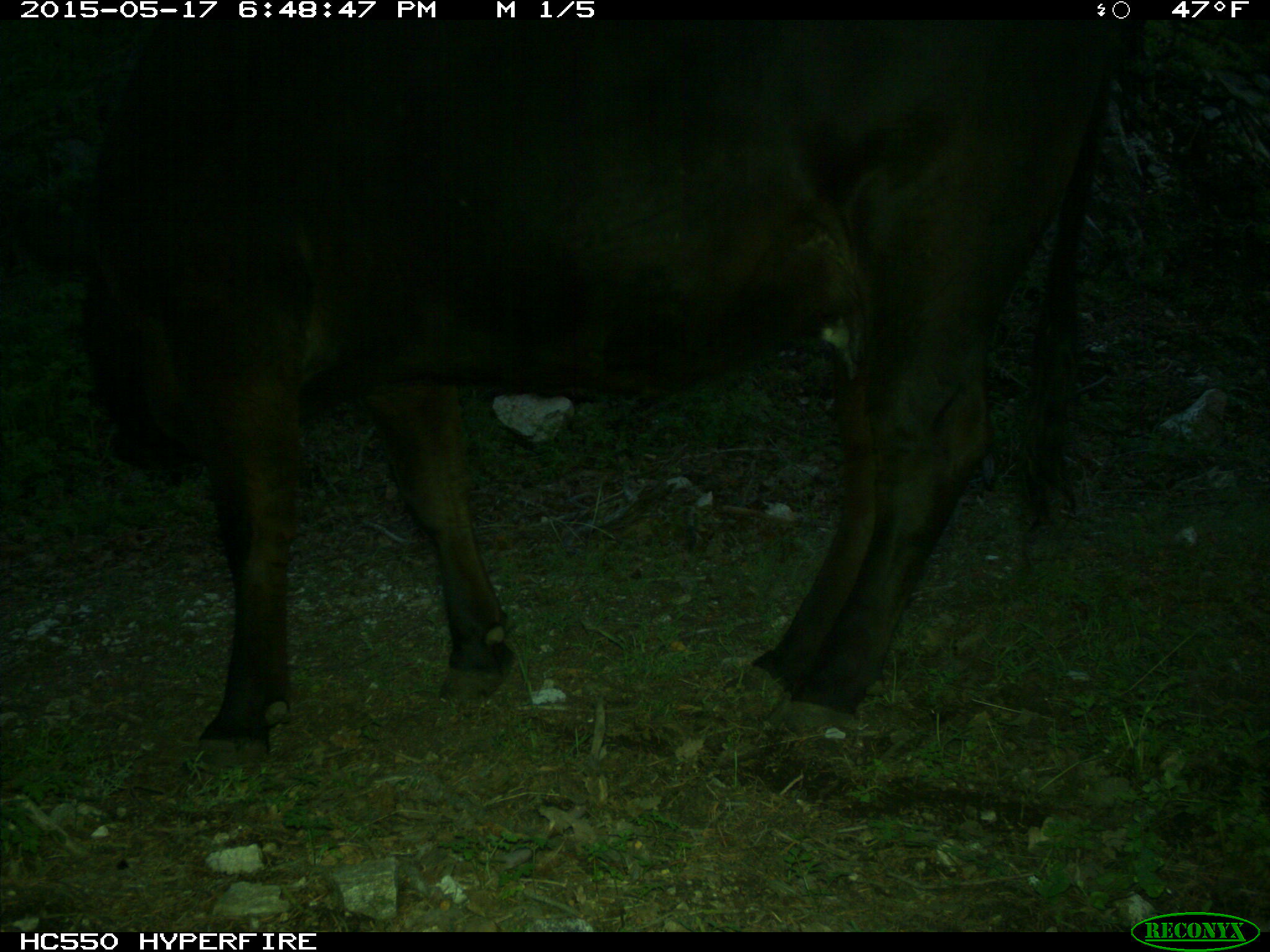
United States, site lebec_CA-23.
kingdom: Animalia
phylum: Chordata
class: Mammalia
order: Artiodactyla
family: Bovidae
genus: Bos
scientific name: Bos taurus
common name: domestic cow